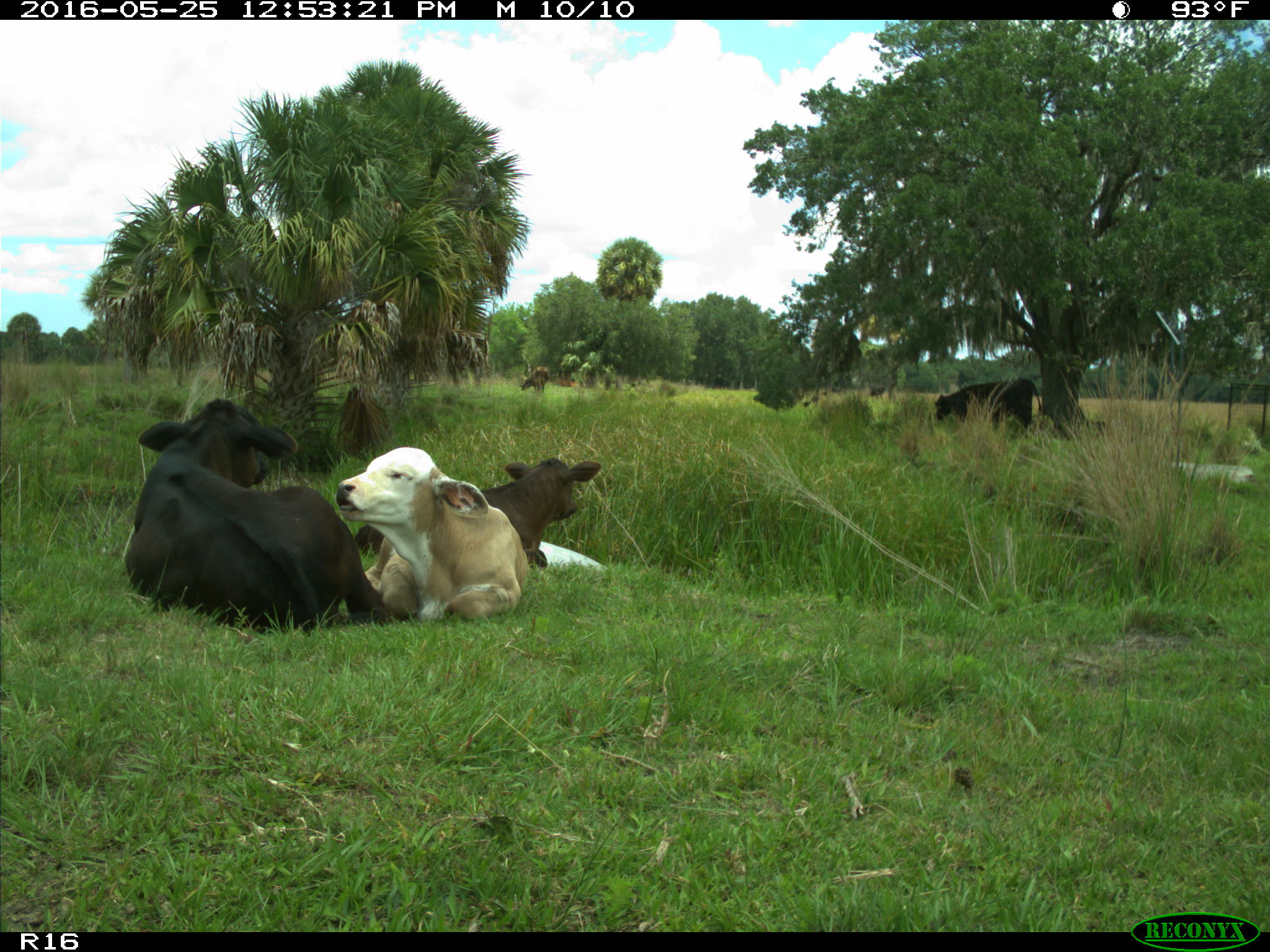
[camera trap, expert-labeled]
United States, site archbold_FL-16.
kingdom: Animalia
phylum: Chordata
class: Mammalia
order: Artiodactyla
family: Bovidae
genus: Bos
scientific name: Bos taurus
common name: domestic cow